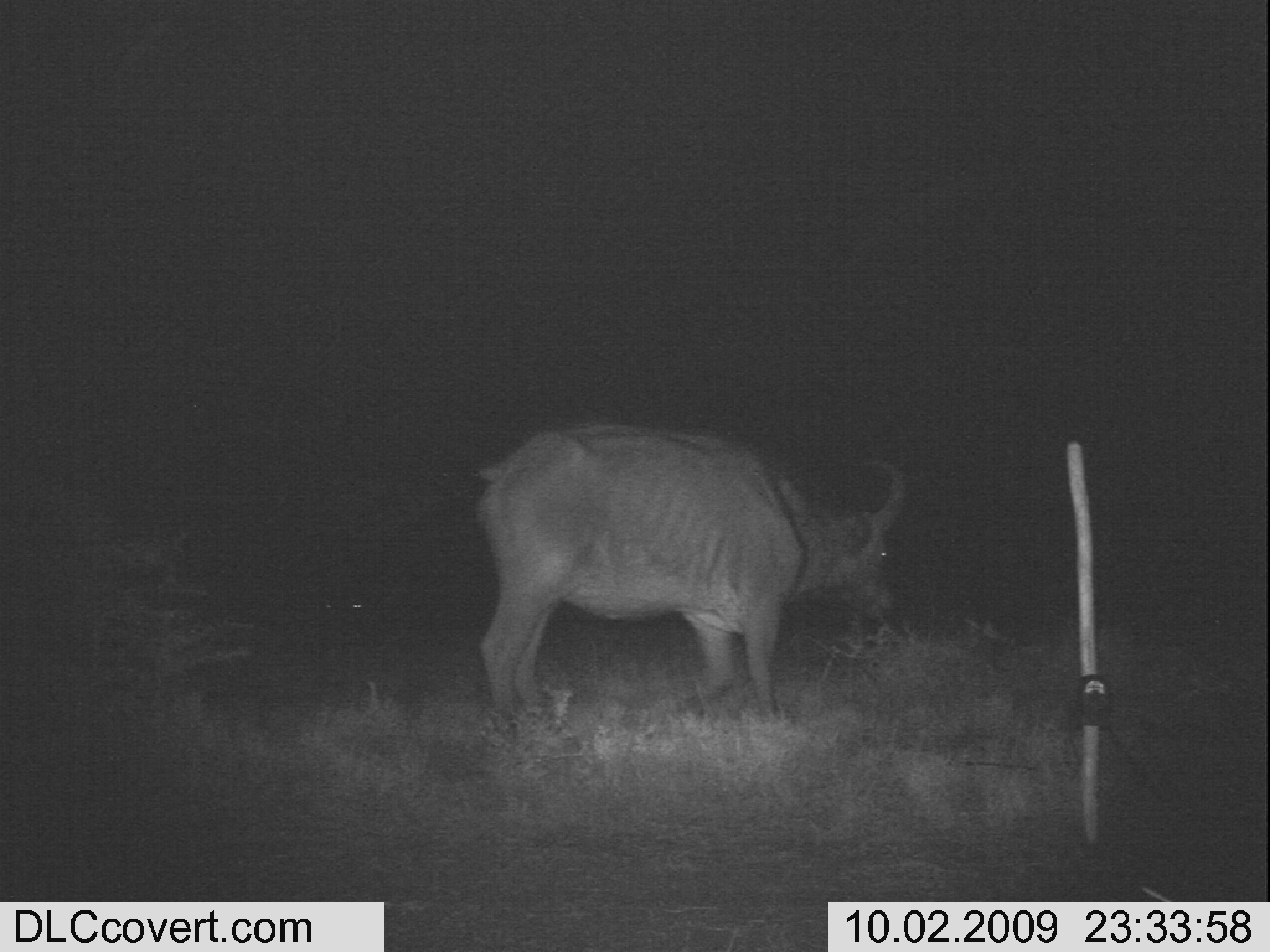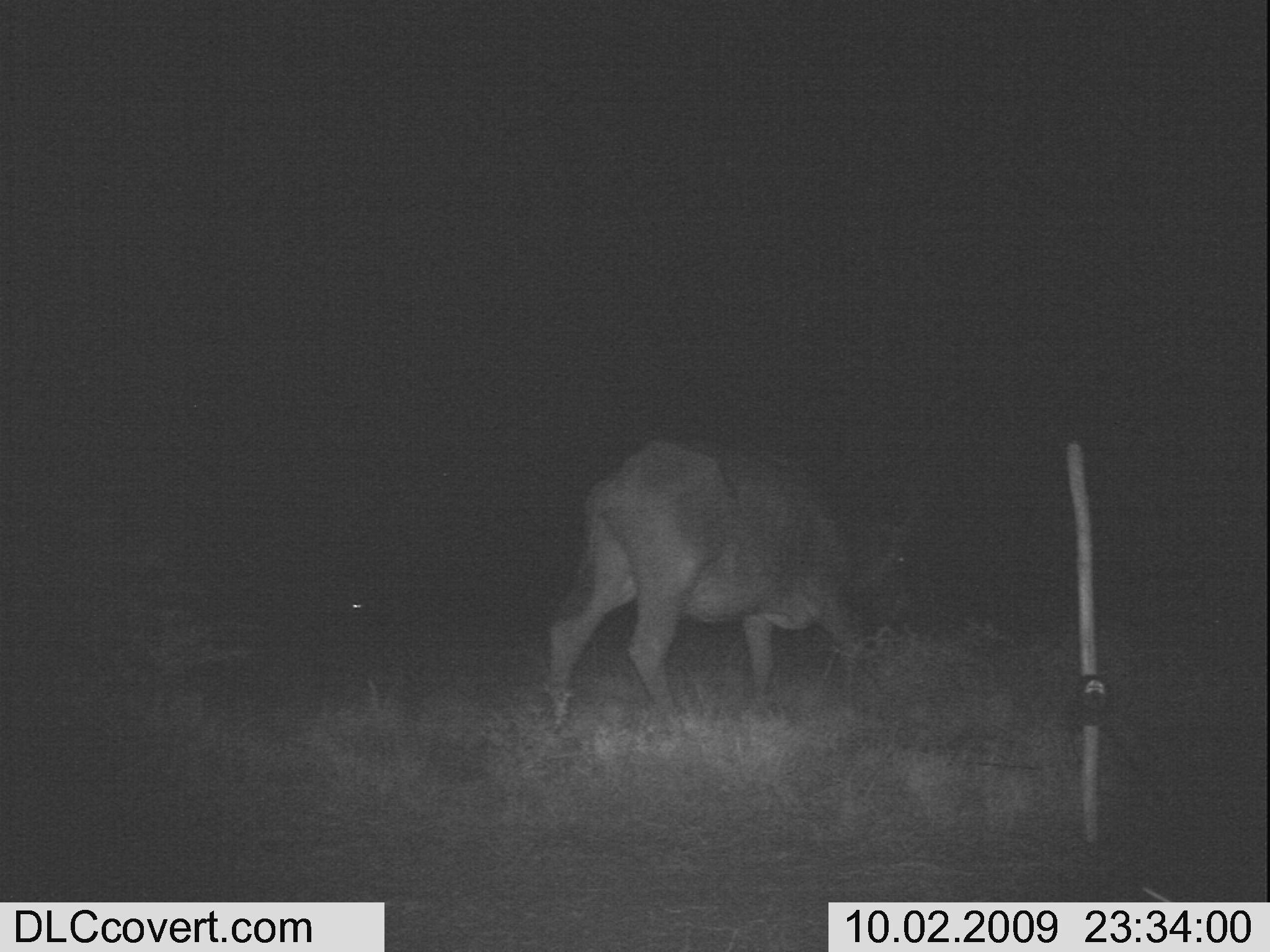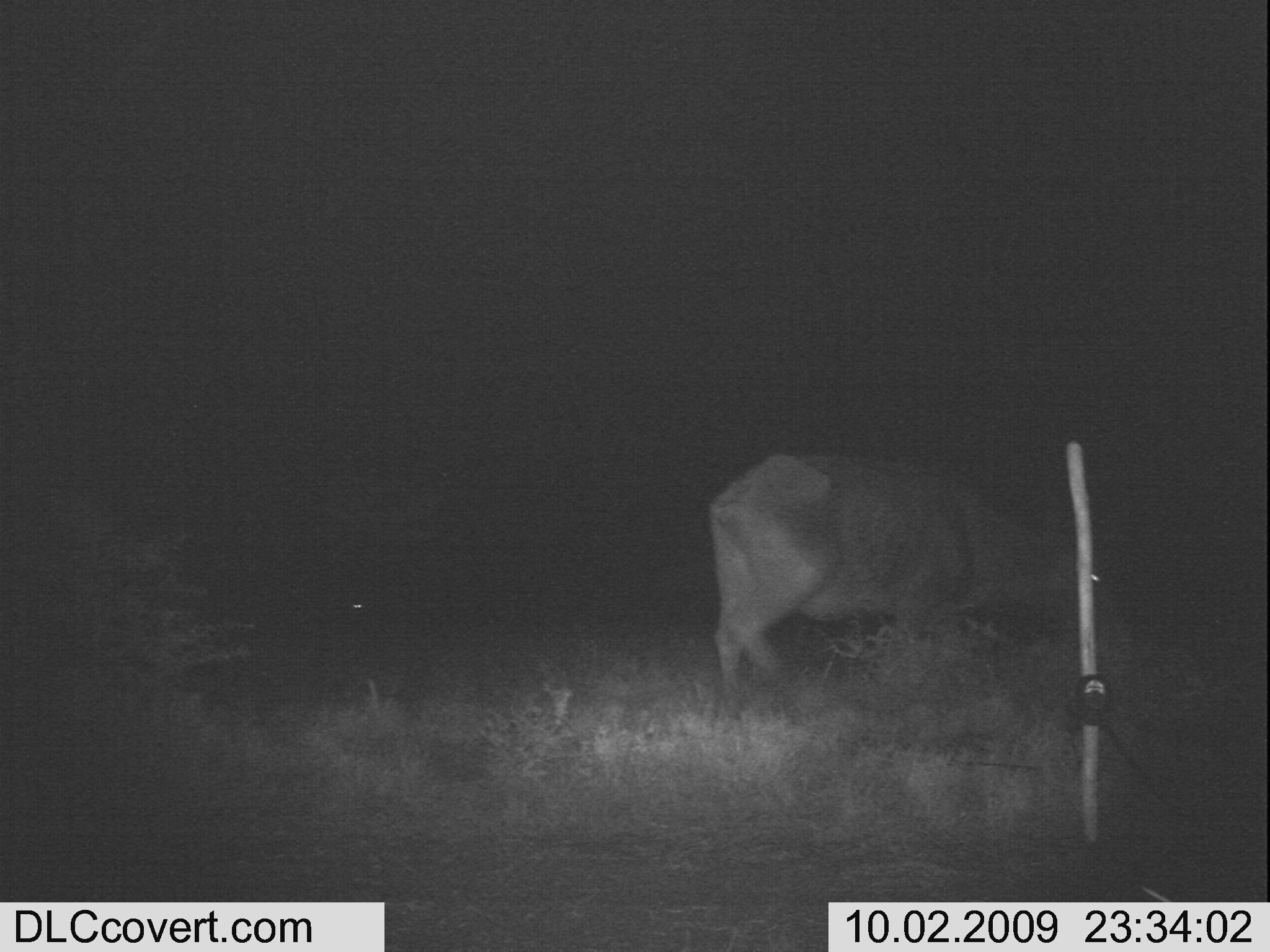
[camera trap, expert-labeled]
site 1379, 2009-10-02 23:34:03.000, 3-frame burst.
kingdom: Animalia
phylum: Chordata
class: Mammalia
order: Artiodactyla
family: Bovidae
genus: Syncerus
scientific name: Syncerus caffer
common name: african buffalo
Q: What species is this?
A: Syncerus caffer (african buffalo).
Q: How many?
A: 1.